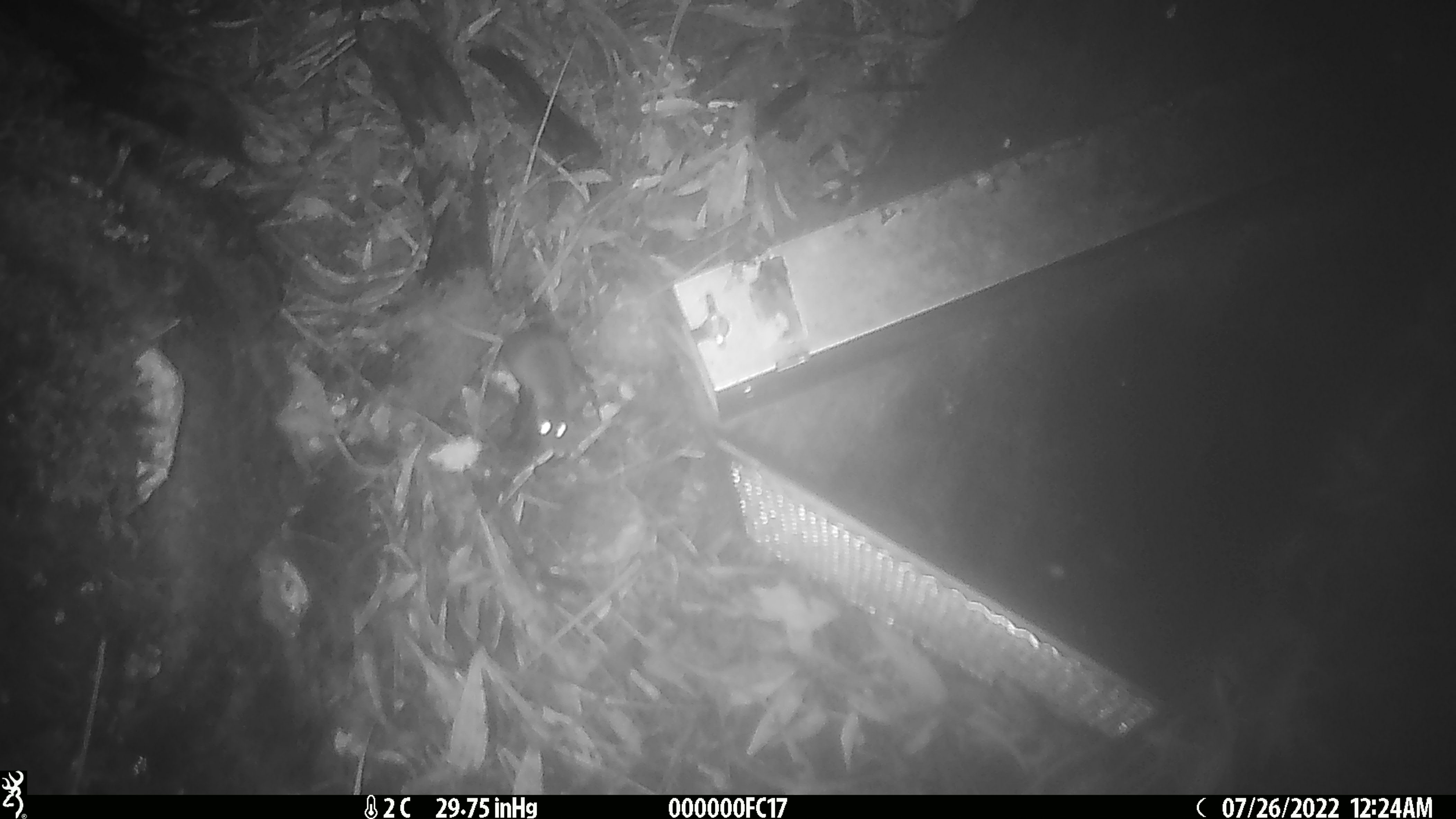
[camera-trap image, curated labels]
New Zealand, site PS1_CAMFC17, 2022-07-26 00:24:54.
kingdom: Animalia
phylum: Chordata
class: Mammalia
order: Rodentia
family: Muridae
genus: Mus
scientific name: Mus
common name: mouse